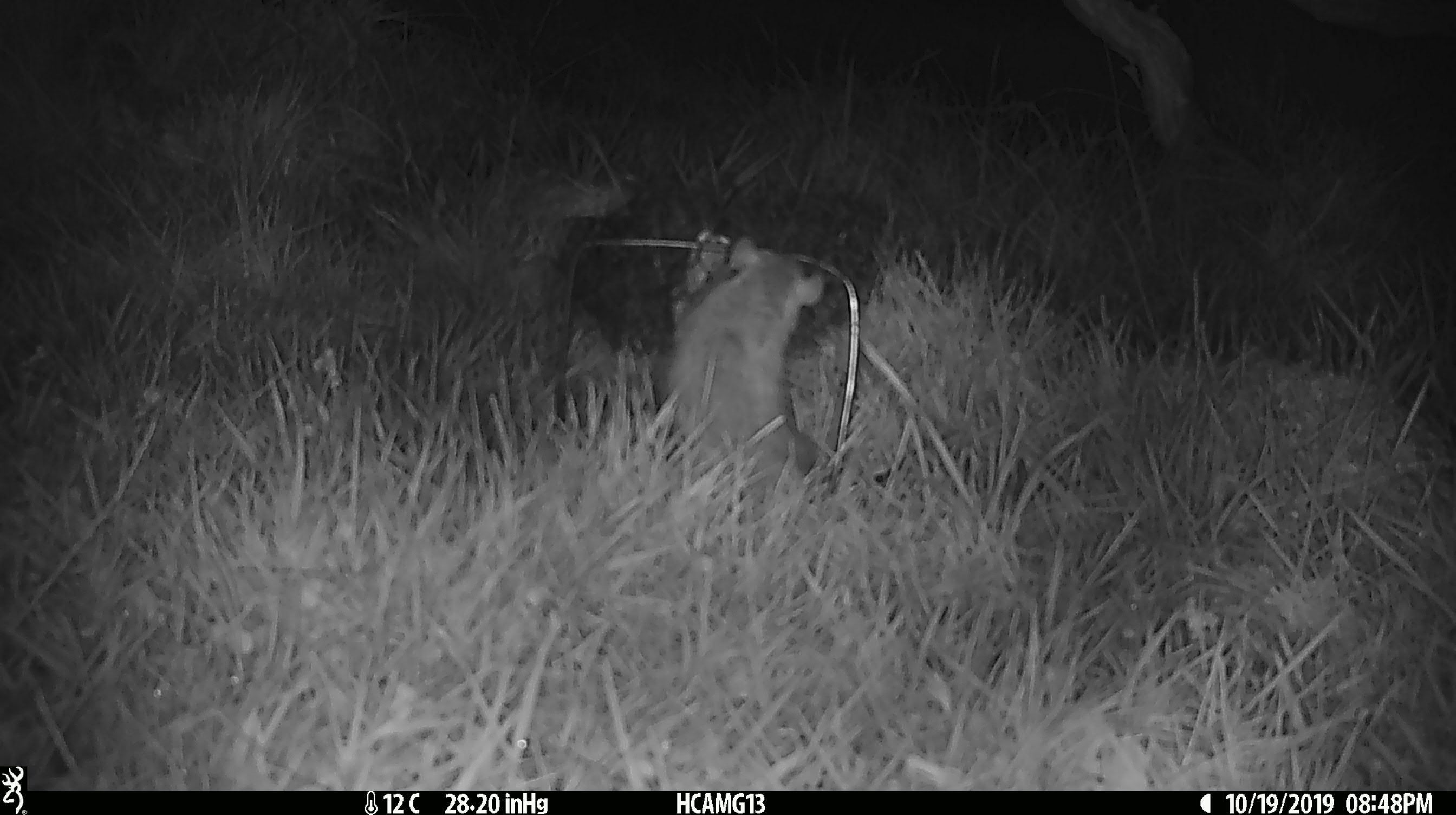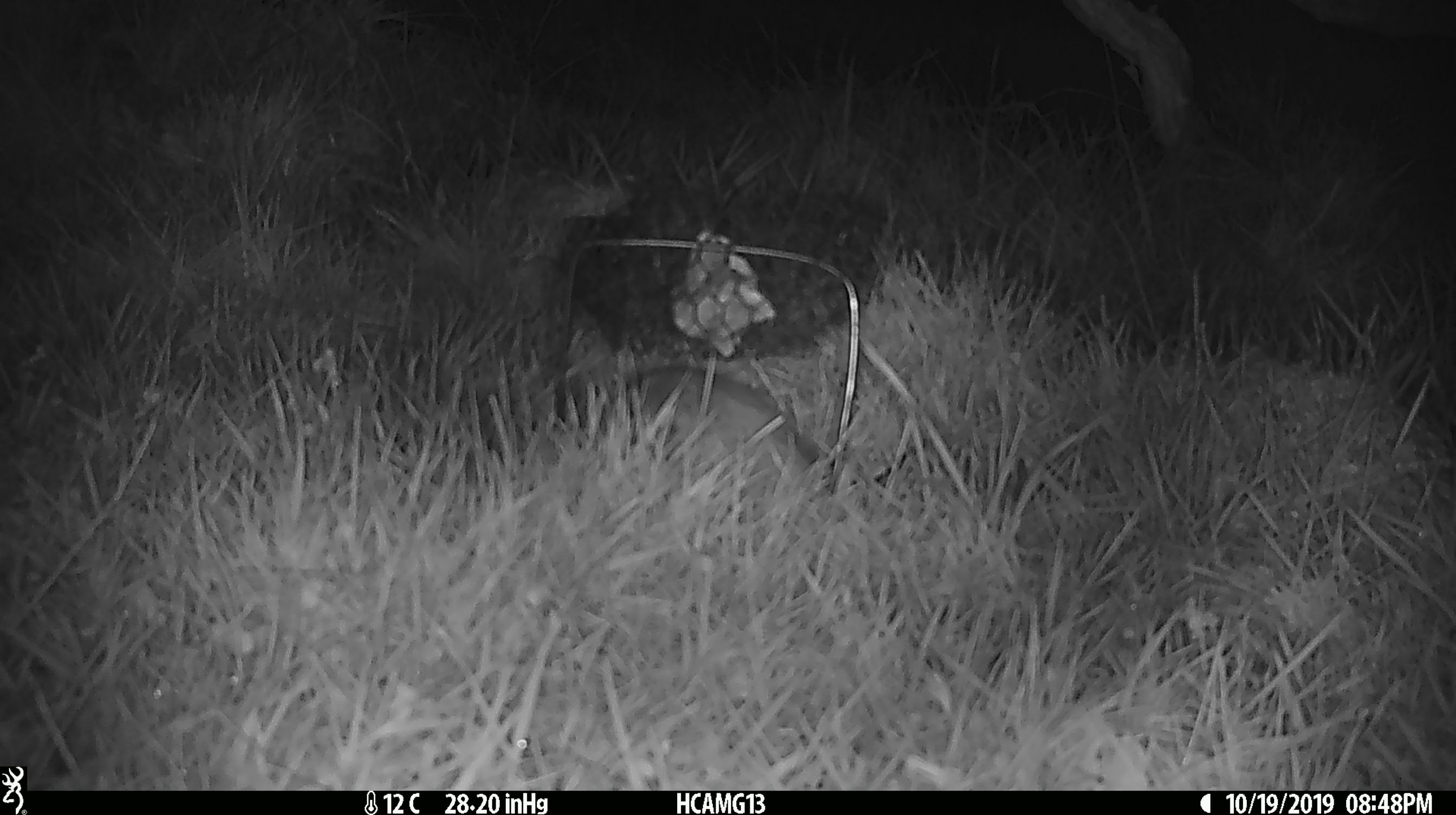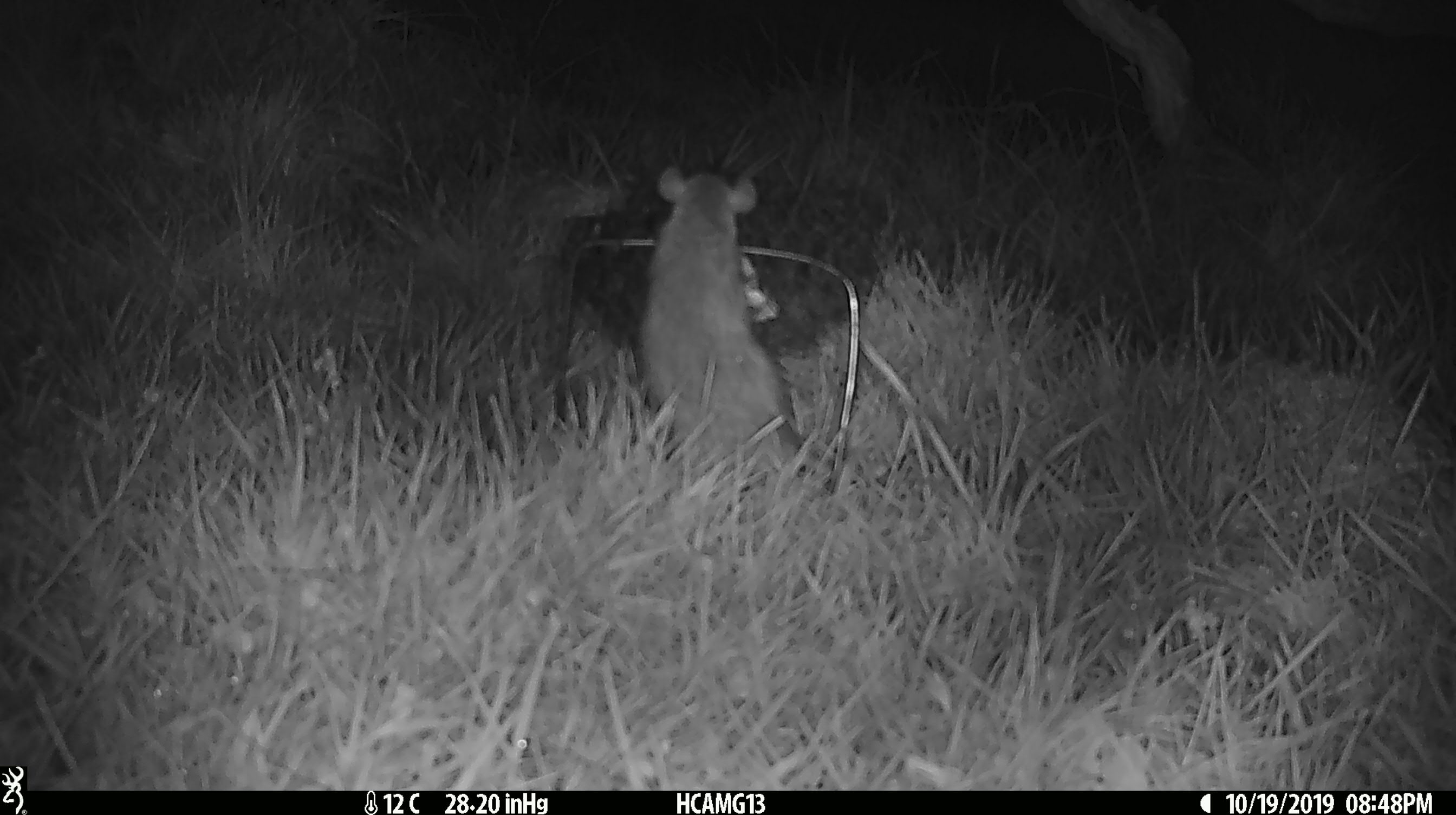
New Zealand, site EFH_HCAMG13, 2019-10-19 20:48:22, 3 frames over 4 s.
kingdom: Animalia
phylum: Chordata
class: Mammalia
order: Rodentia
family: Muridae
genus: Mus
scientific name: Mus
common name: mouse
Mouse (Mus).